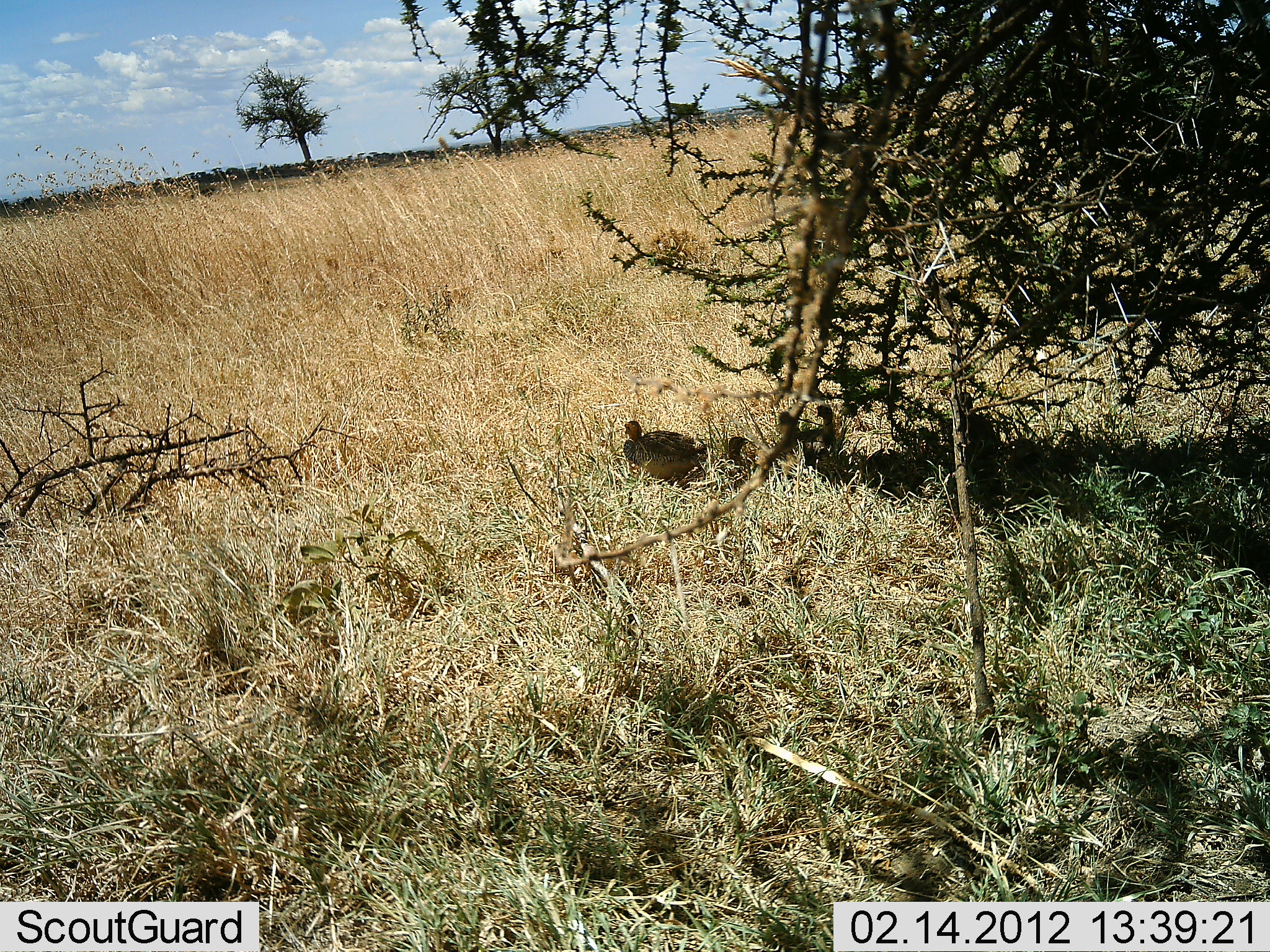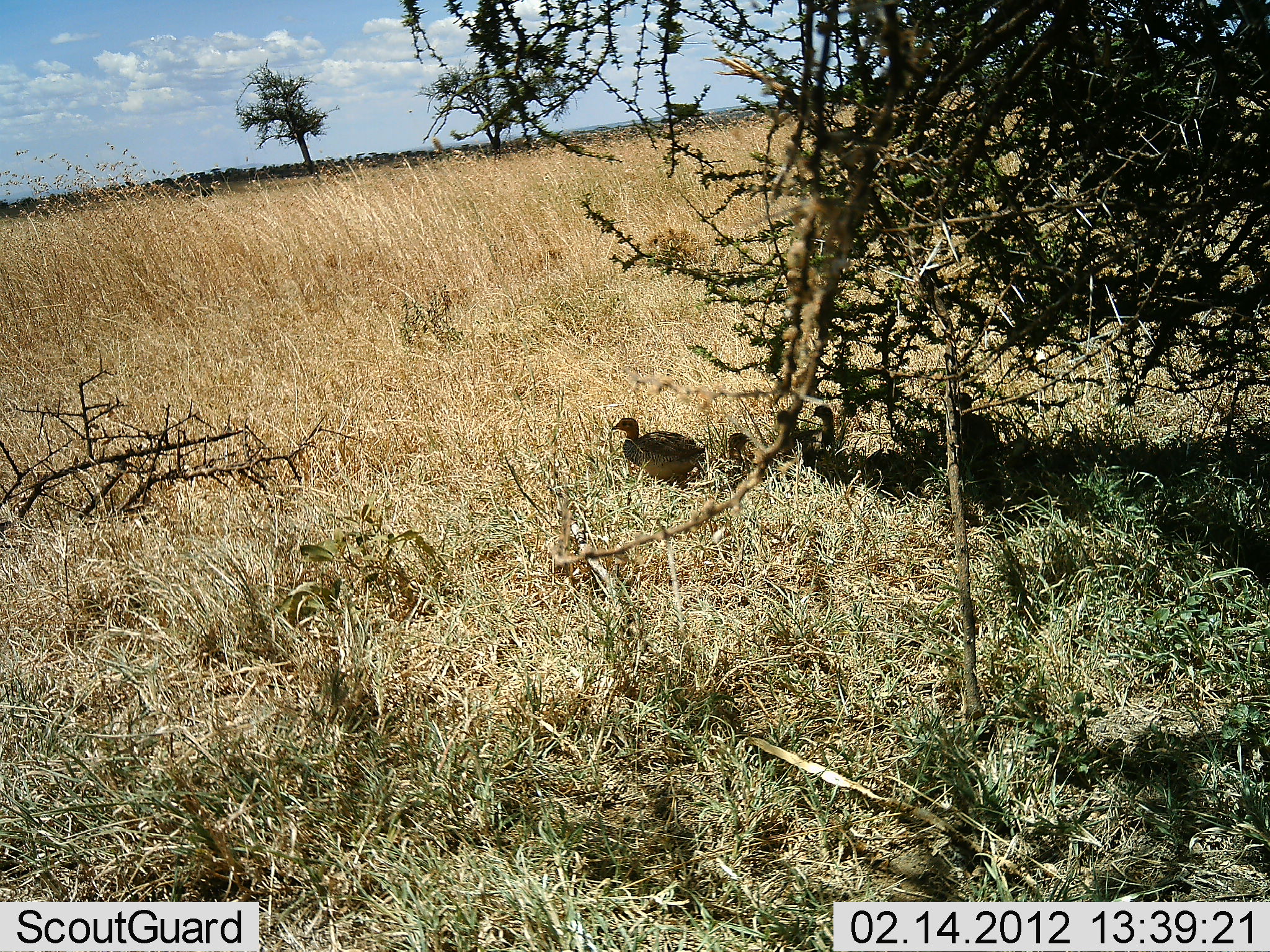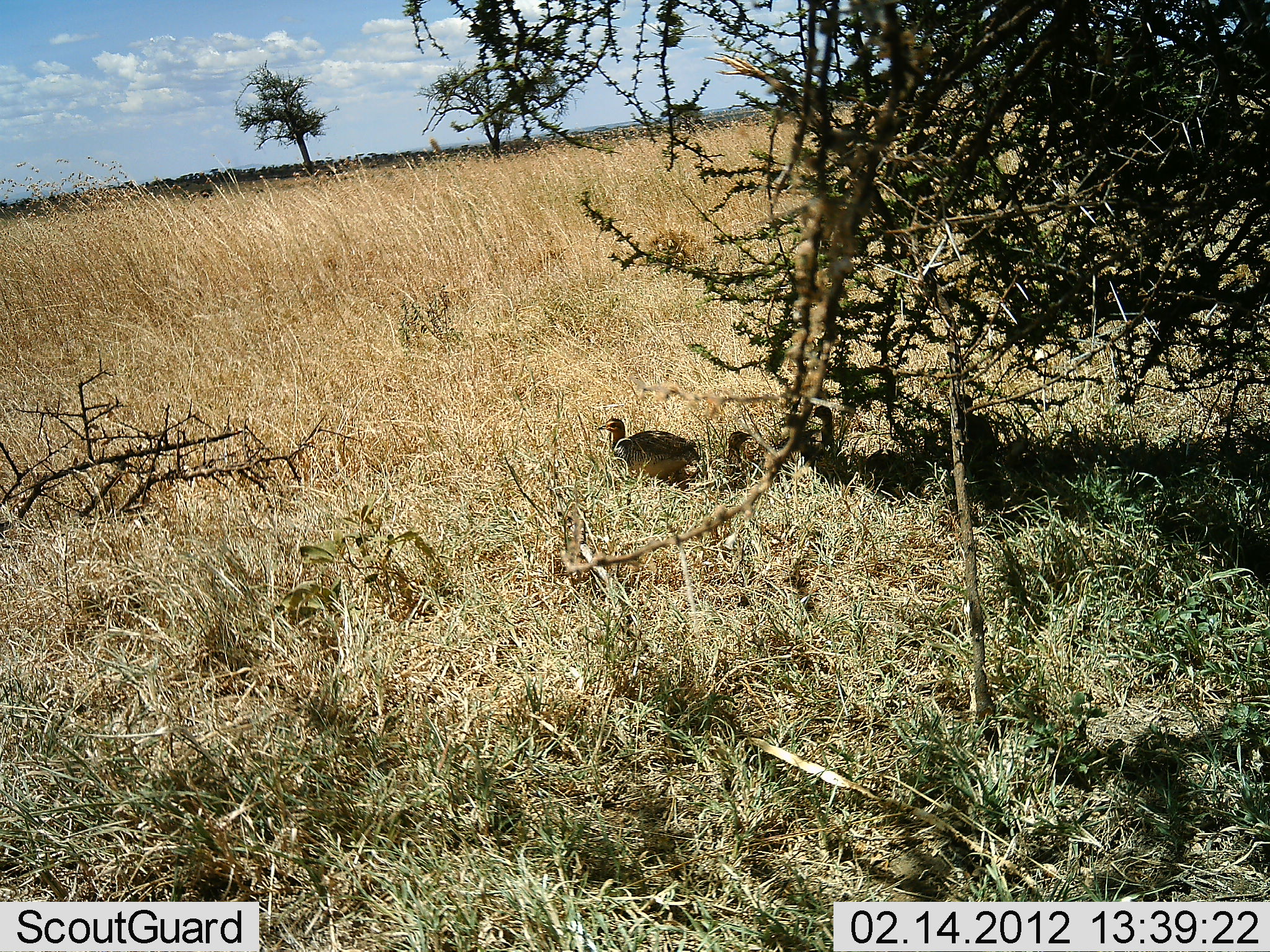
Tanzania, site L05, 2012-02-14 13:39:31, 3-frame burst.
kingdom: Animalia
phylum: Chordata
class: Aves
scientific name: Aves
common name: bird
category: otherbird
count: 3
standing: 75%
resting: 25%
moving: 5%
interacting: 0%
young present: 5%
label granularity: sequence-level